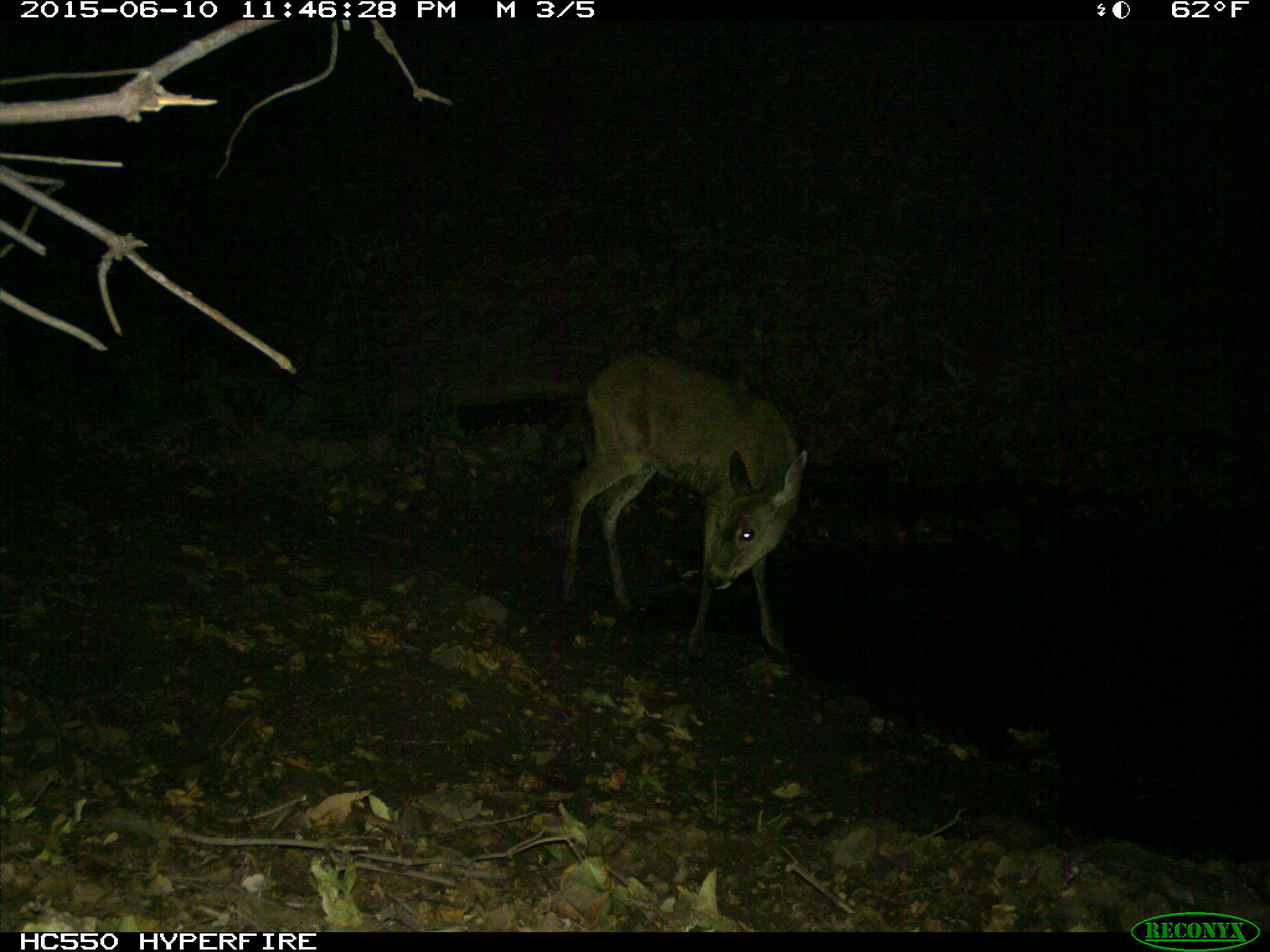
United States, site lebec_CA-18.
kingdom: Animalia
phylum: Chordata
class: Mammalia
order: Artiodactyla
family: Cervidae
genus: Odocoileus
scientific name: Odocoileus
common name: deer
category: unidentified deer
Unidentified deer (deer) (Odocoileus).